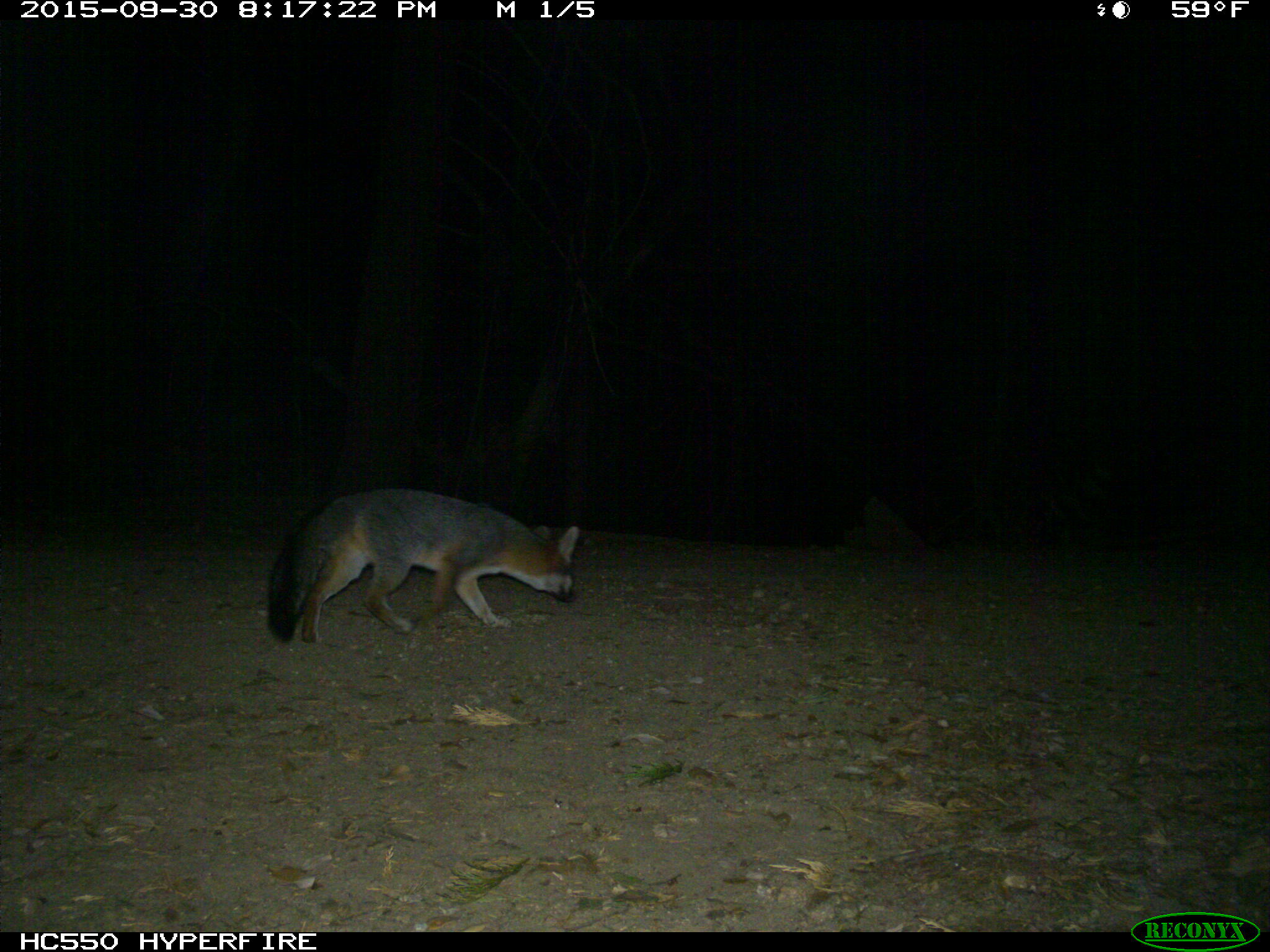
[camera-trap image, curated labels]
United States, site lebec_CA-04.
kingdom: Animalia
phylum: Chordata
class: Mammalia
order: Carnivora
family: Canidae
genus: Urocyon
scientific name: Urocyon cinereoargenteus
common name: gray fox